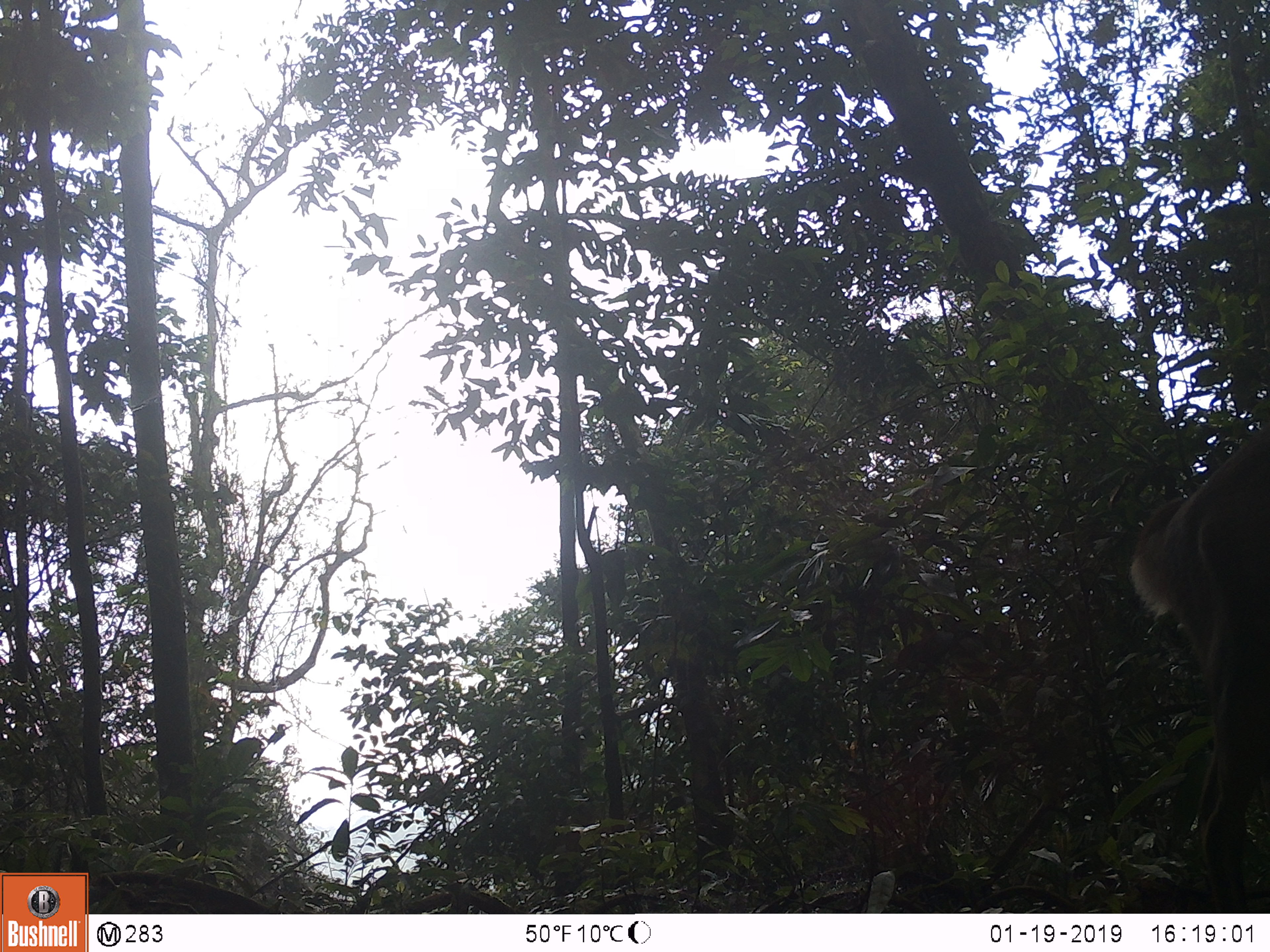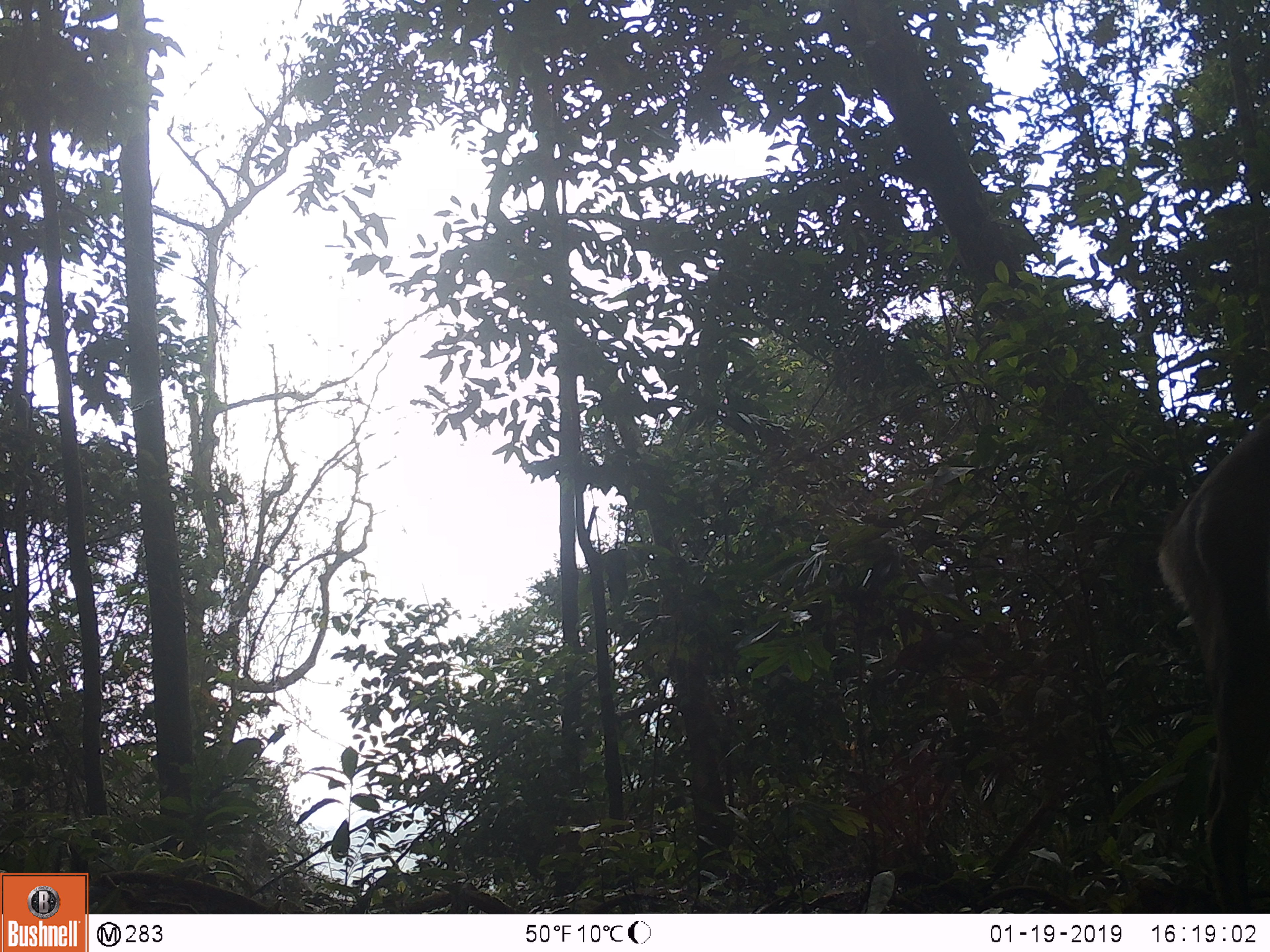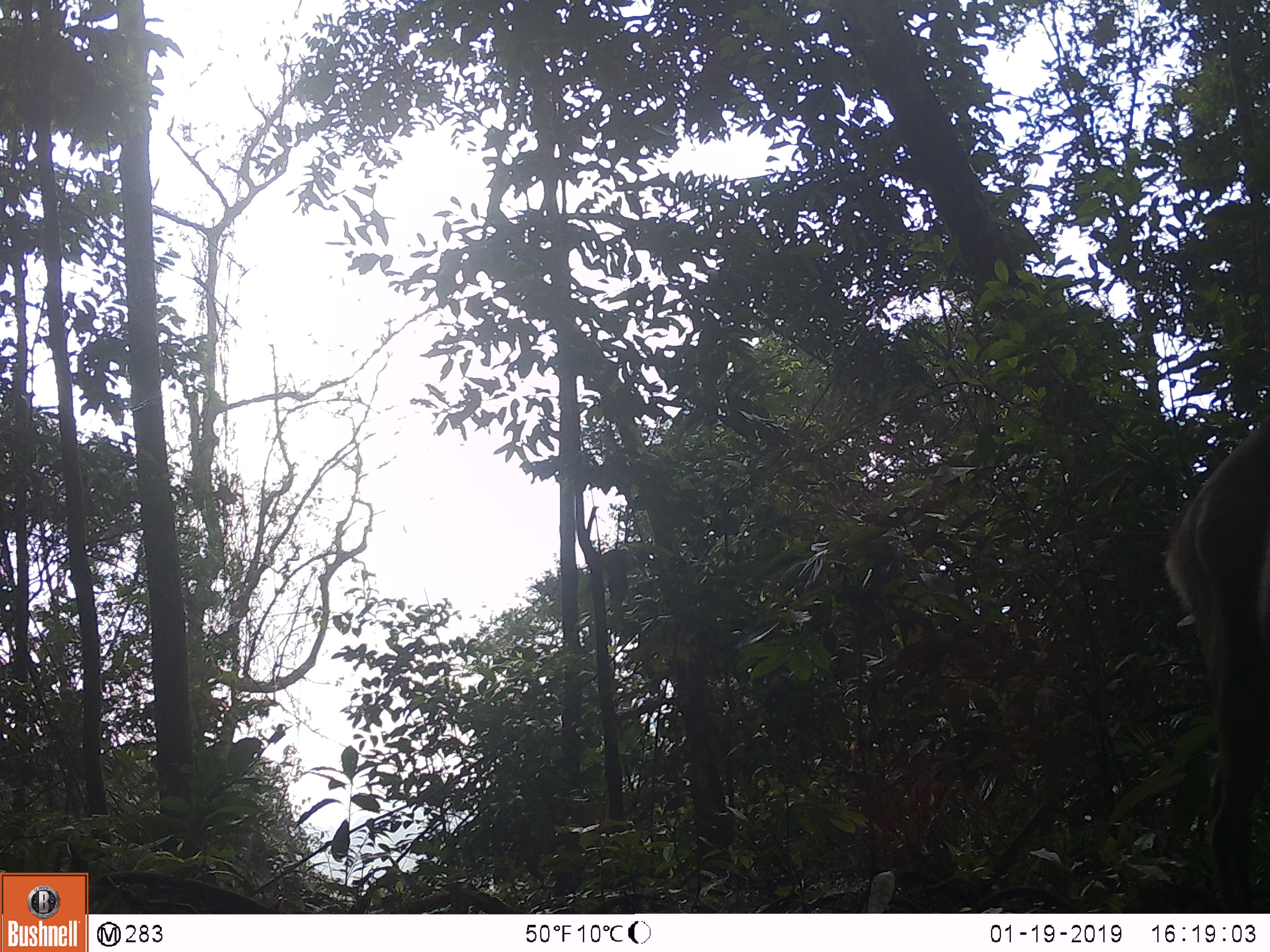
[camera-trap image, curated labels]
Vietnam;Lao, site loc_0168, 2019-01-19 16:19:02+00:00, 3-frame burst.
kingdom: Animalia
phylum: Chordata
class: Mammalia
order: Artiodactyla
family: Cervidae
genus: Muntiacus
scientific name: Muntiacus vuquangensis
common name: large-antlered muntjac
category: large antlered muntjac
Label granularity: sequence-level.